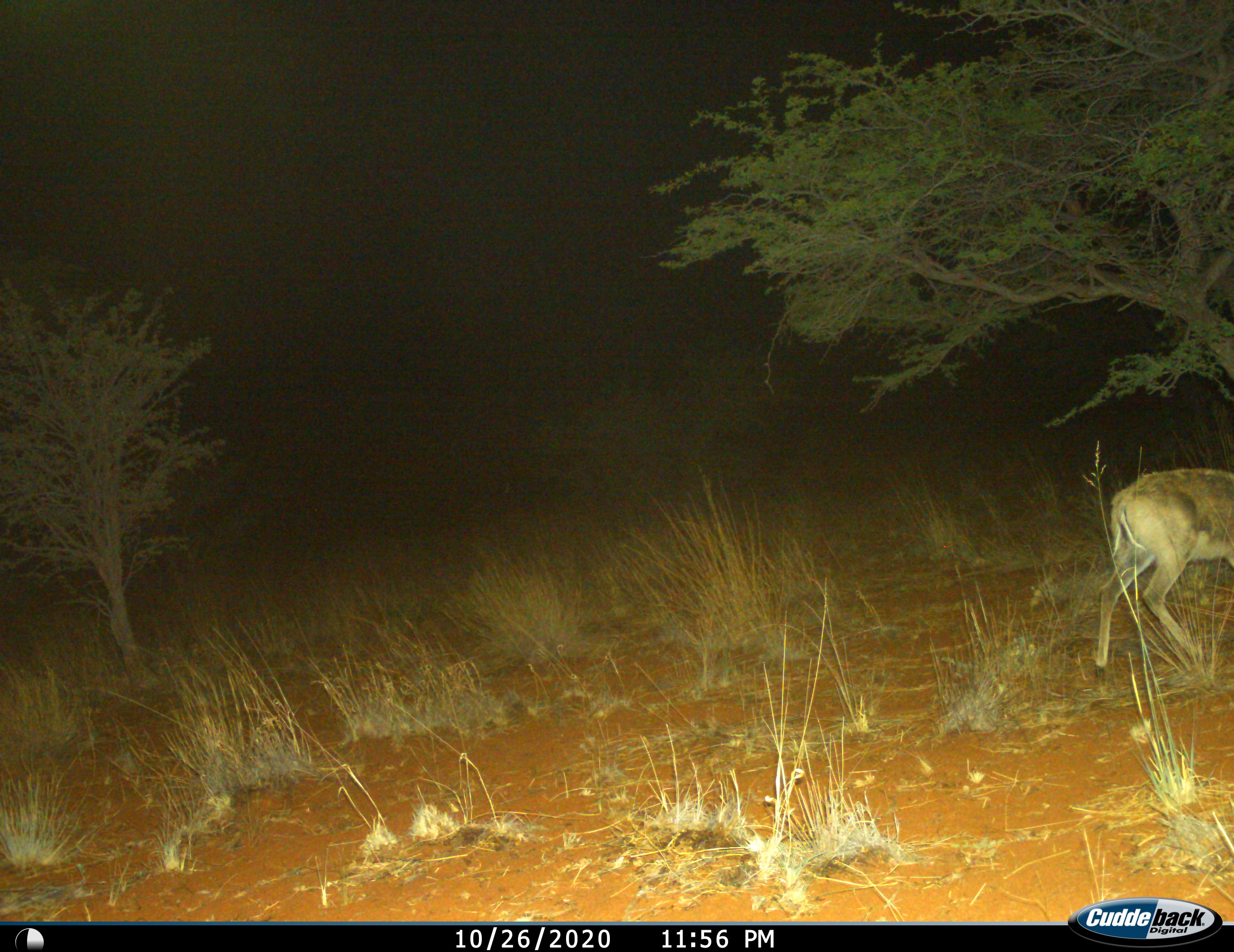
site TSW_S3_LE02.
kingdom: Animalia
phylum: Chordata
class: Mammalia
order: Artiodactyla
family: Bovidae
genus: Sylvicapra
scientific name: Sylvicapra grimmia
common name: common duiker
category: duikercommongrey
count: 1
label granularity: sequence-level